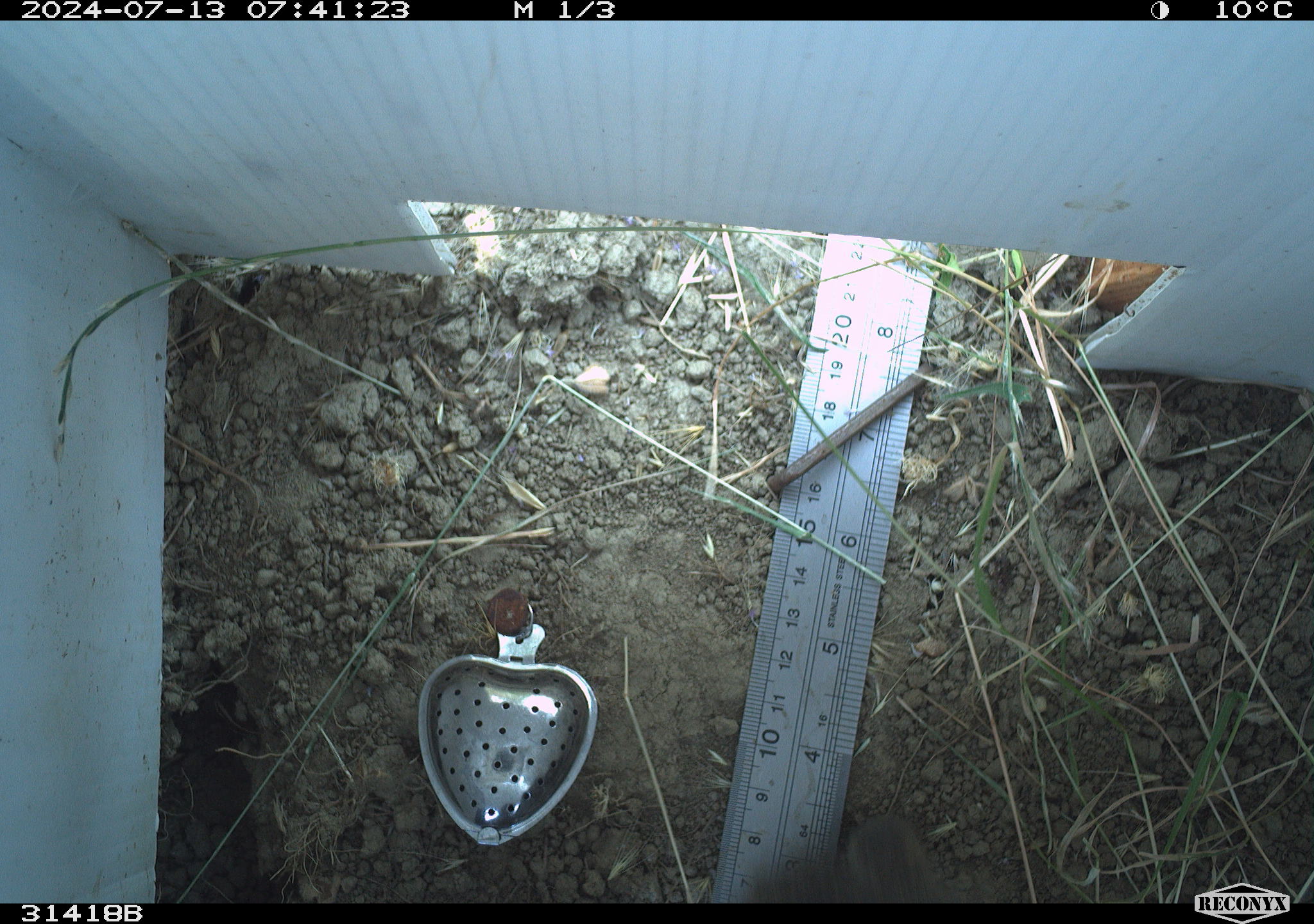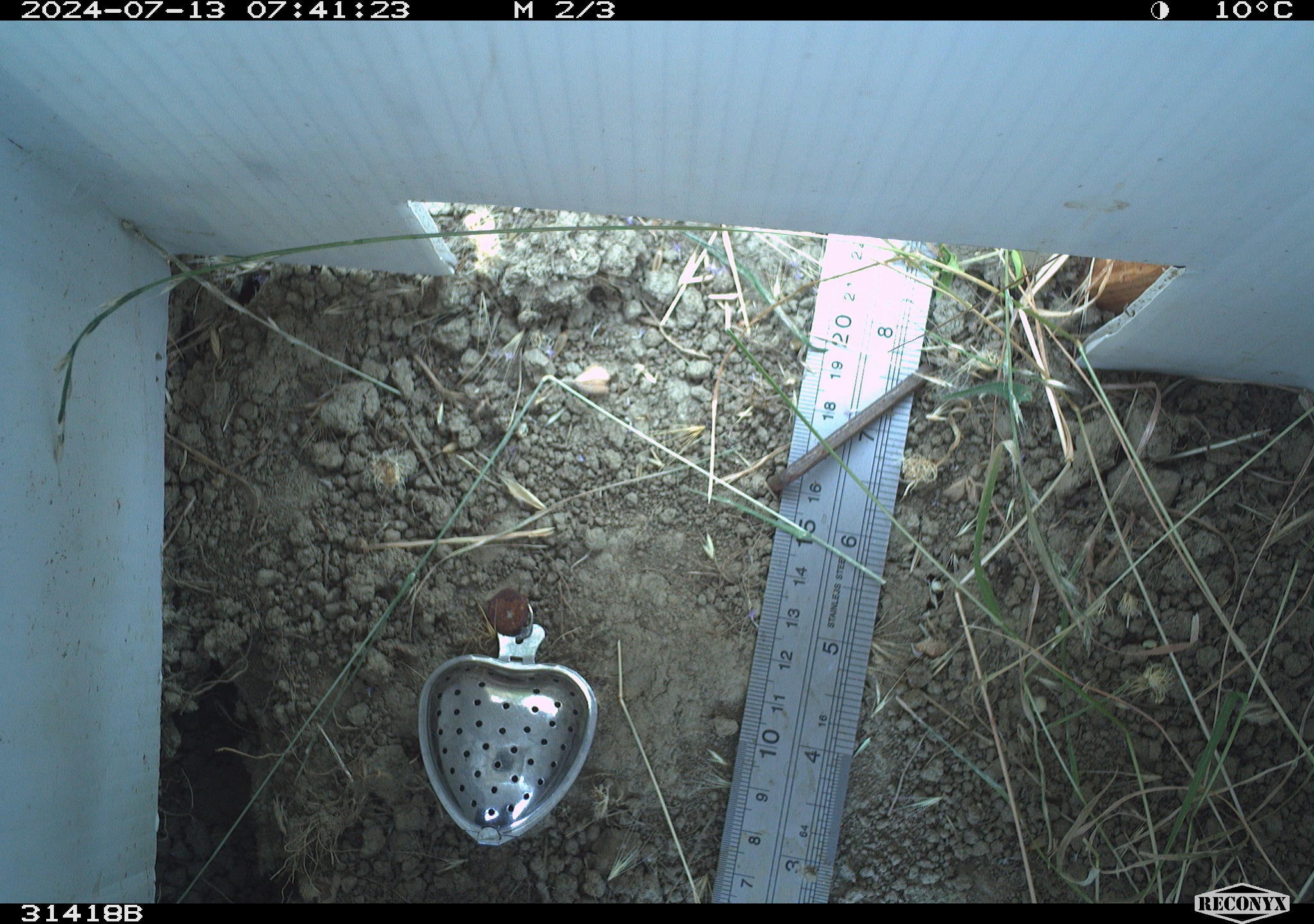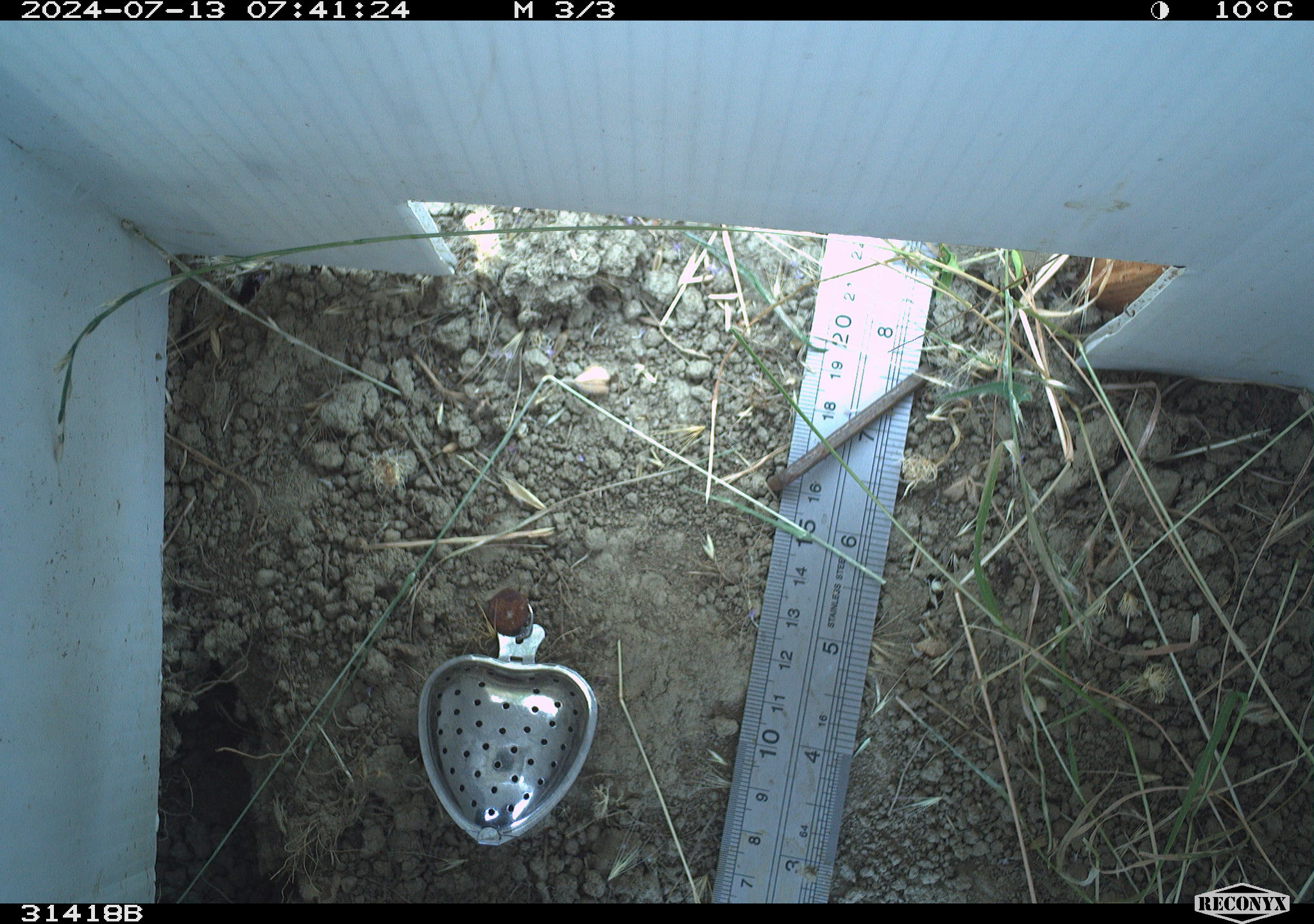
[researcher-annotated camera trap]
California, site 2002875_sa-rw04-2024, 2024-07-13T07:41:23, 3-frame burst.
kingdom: Animalia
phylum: Chordata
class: Mammalia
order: Lagomorpha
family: Leporidae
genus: Sylvilagus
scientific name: Sylvilagus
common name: cottontail rabbits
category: sylvilagus species